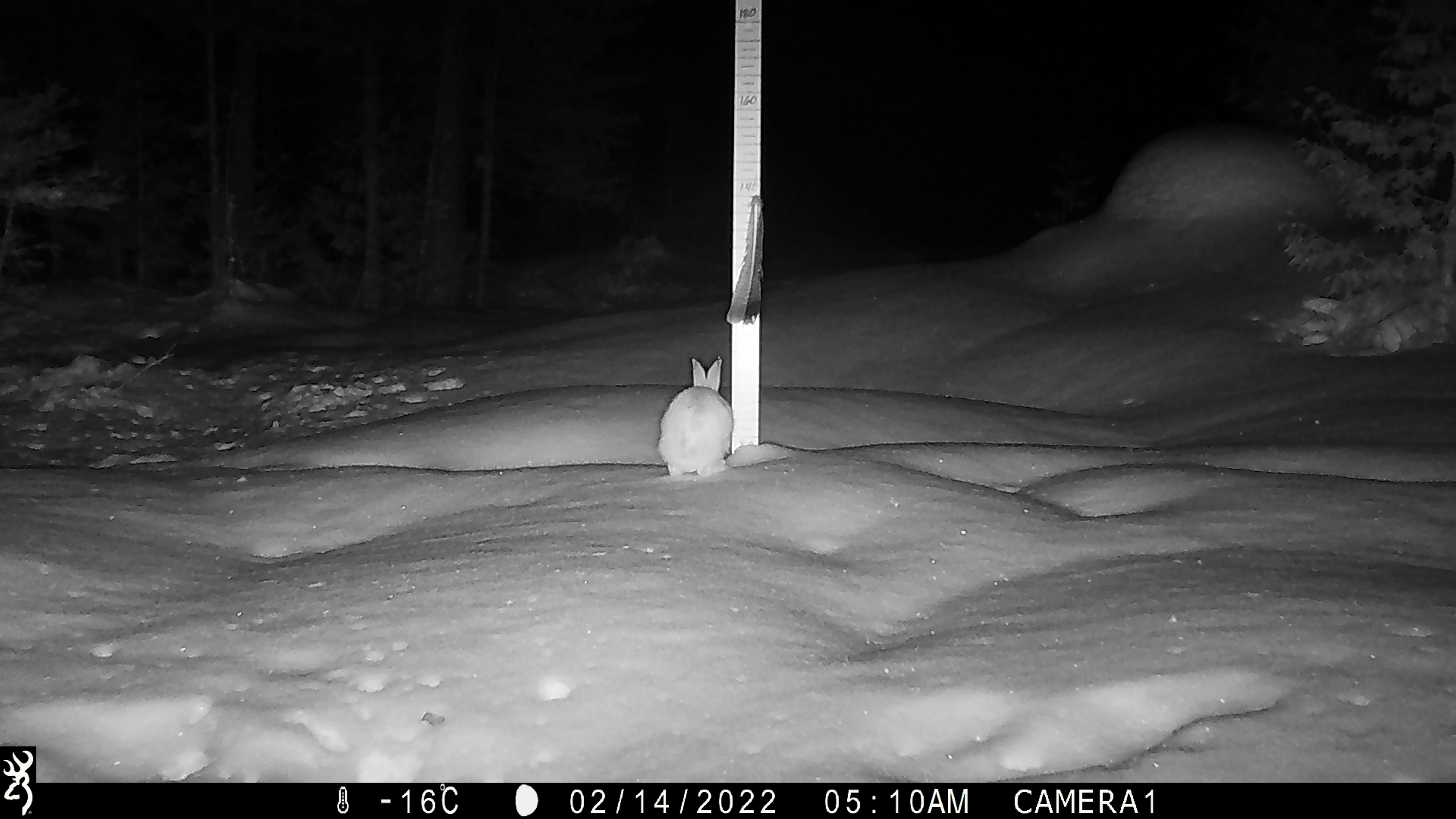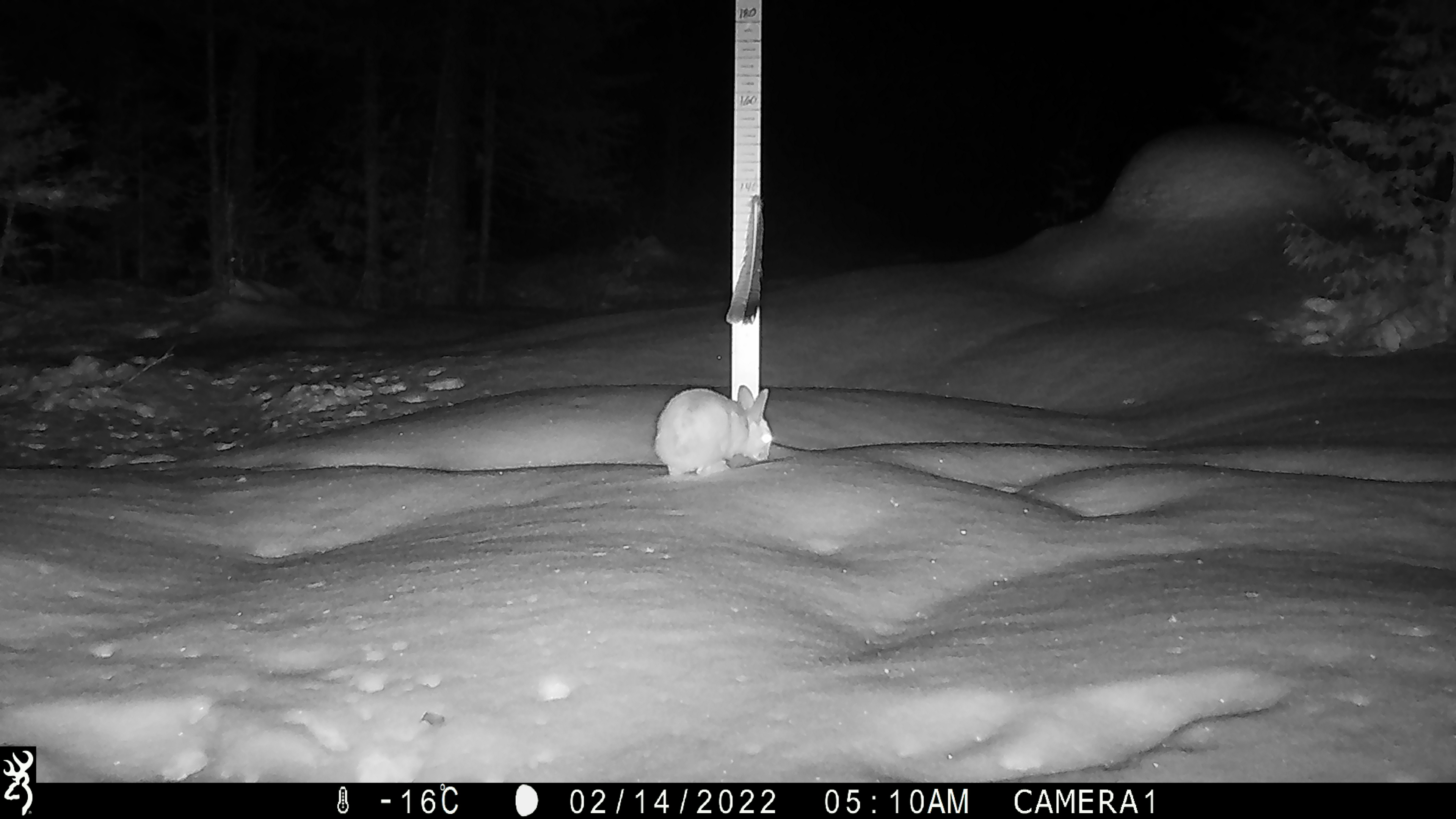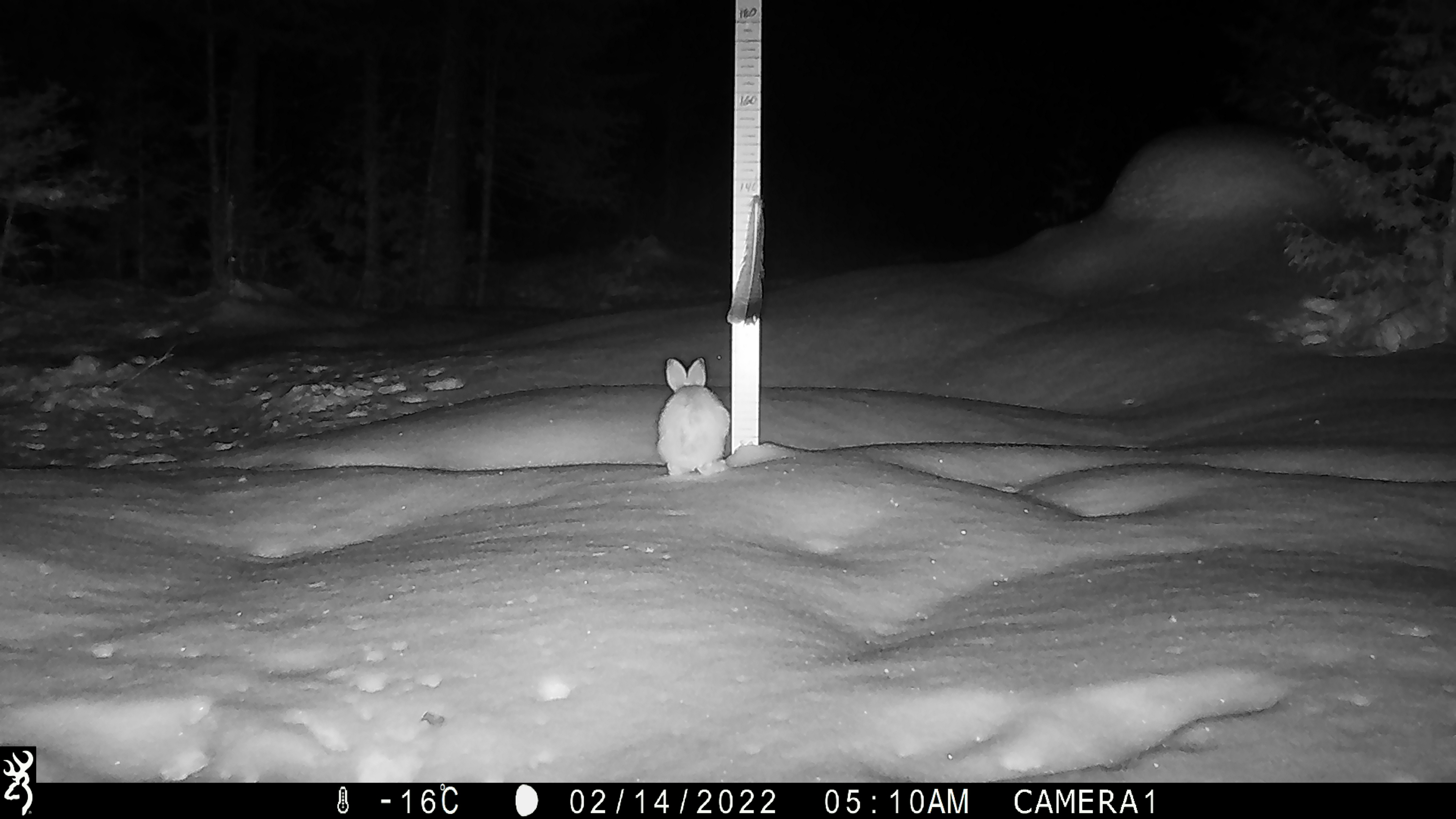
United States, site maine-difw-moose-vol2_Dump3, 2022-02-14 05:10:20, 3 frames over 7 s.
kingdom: Animalia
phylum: Chordata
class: Mammalia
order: Lagomorpha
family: Leporidae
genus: Lepus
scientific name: Lepus americanus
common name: snowshoe hare